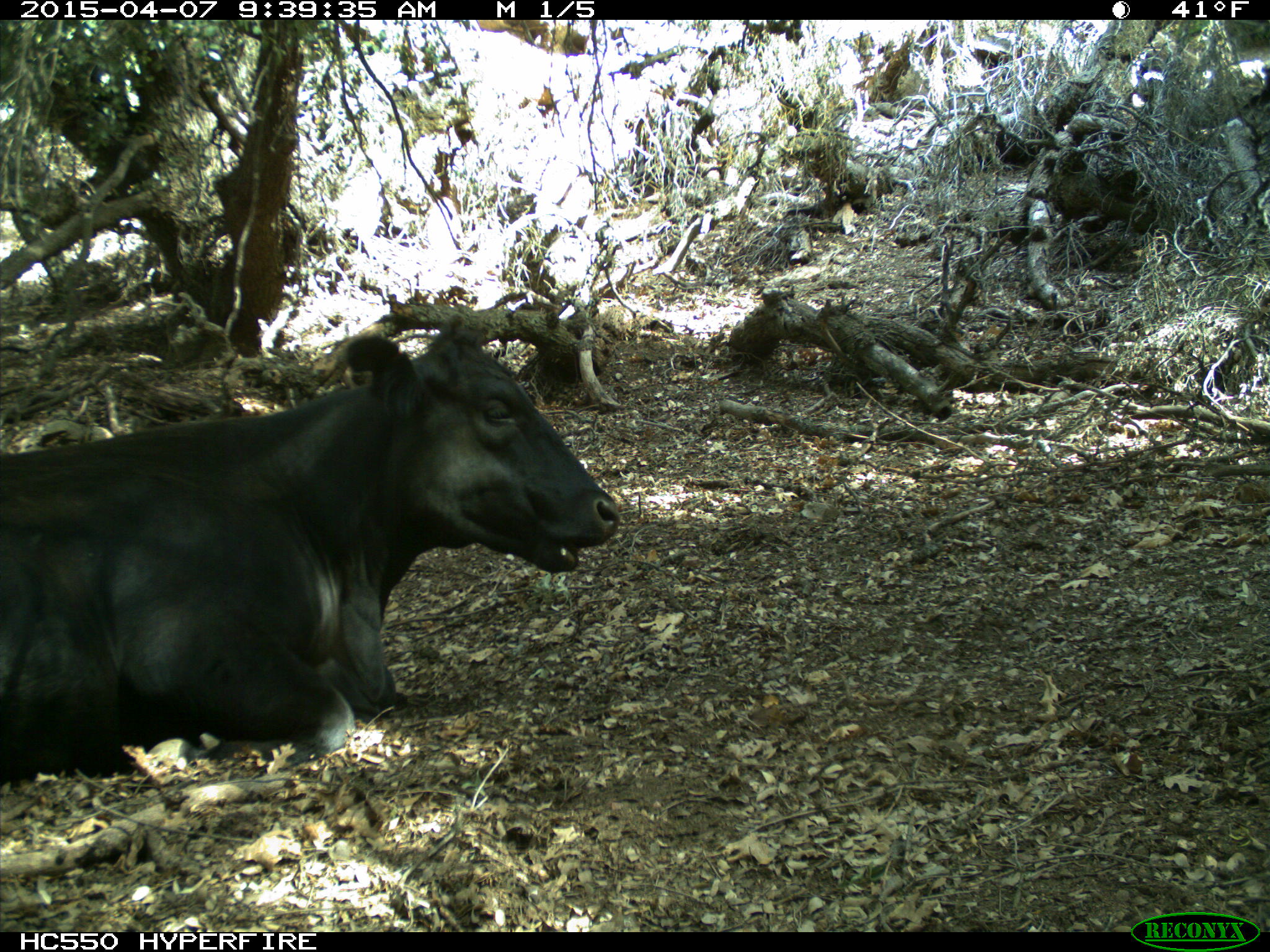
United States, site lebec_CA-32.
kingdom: Animalia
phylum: Chordata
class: Mammalia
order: Artiodactyla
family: Bovidae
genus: Bos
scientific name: Bos taurus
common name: domestic cow